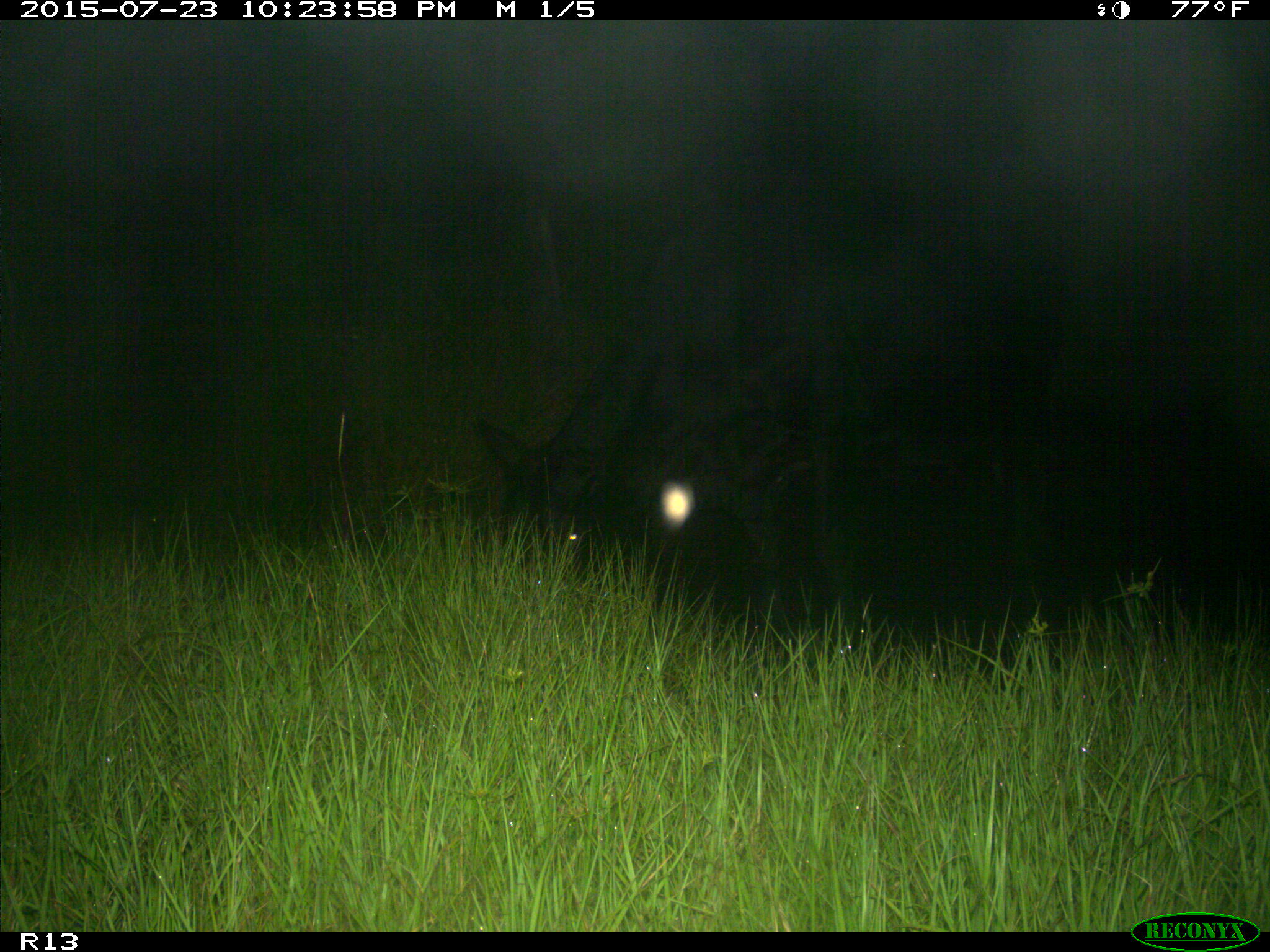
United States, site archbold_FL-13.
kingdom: Animalia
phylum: Chordata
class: Mammalia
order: Artiodactyla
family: Bovidae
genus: Bos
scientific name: Bos taurus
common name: domestic cow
Bos taurus (domestic cow).